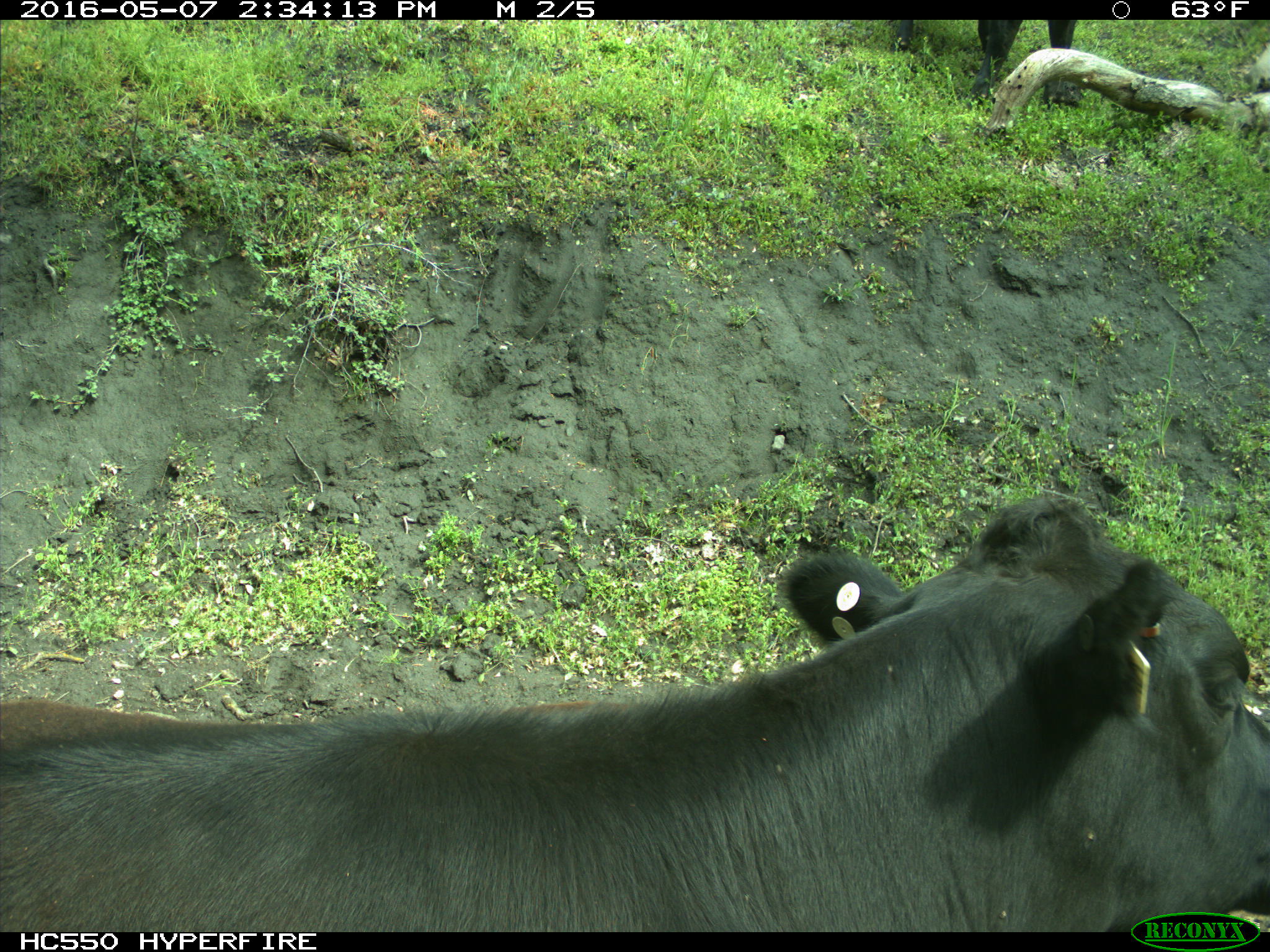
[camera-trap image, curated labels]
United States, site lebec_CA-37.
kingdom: Animalia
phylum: Chordata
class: Mammalia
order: Artiodactyla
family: Bovidae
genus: Bos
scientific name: Bos taurus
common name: domestic cow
Bos taurus (domestic cow).